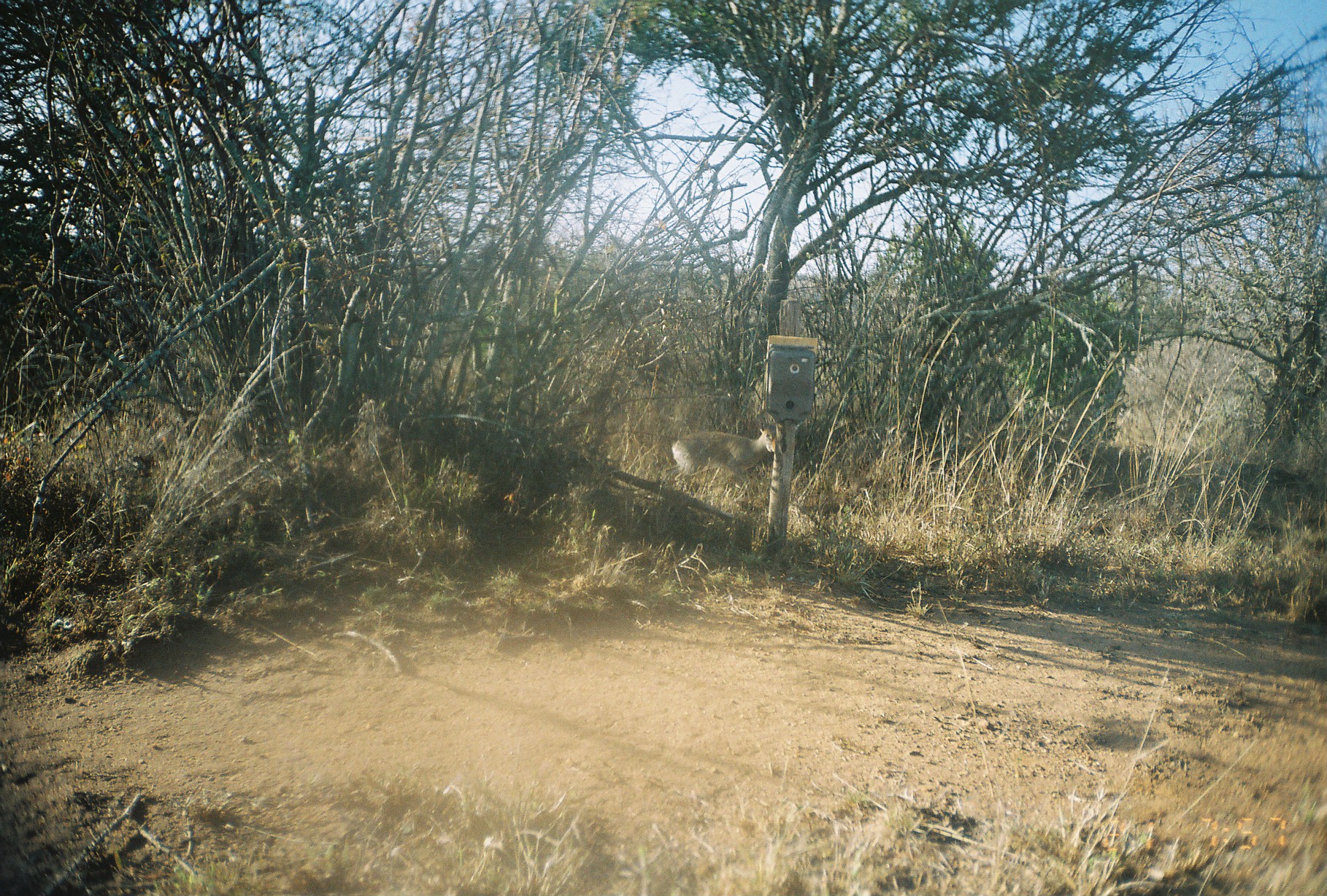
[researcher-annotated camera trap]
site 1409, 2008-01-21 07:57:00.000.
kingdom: Animalia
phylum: Chordata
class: Mammalia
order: Artiodactyla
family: Bovidae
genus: Madoqua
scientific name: Madoqua guentheri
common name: günther's dik-dik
Madoqua guentheri (günther's dik-dik), count 1.